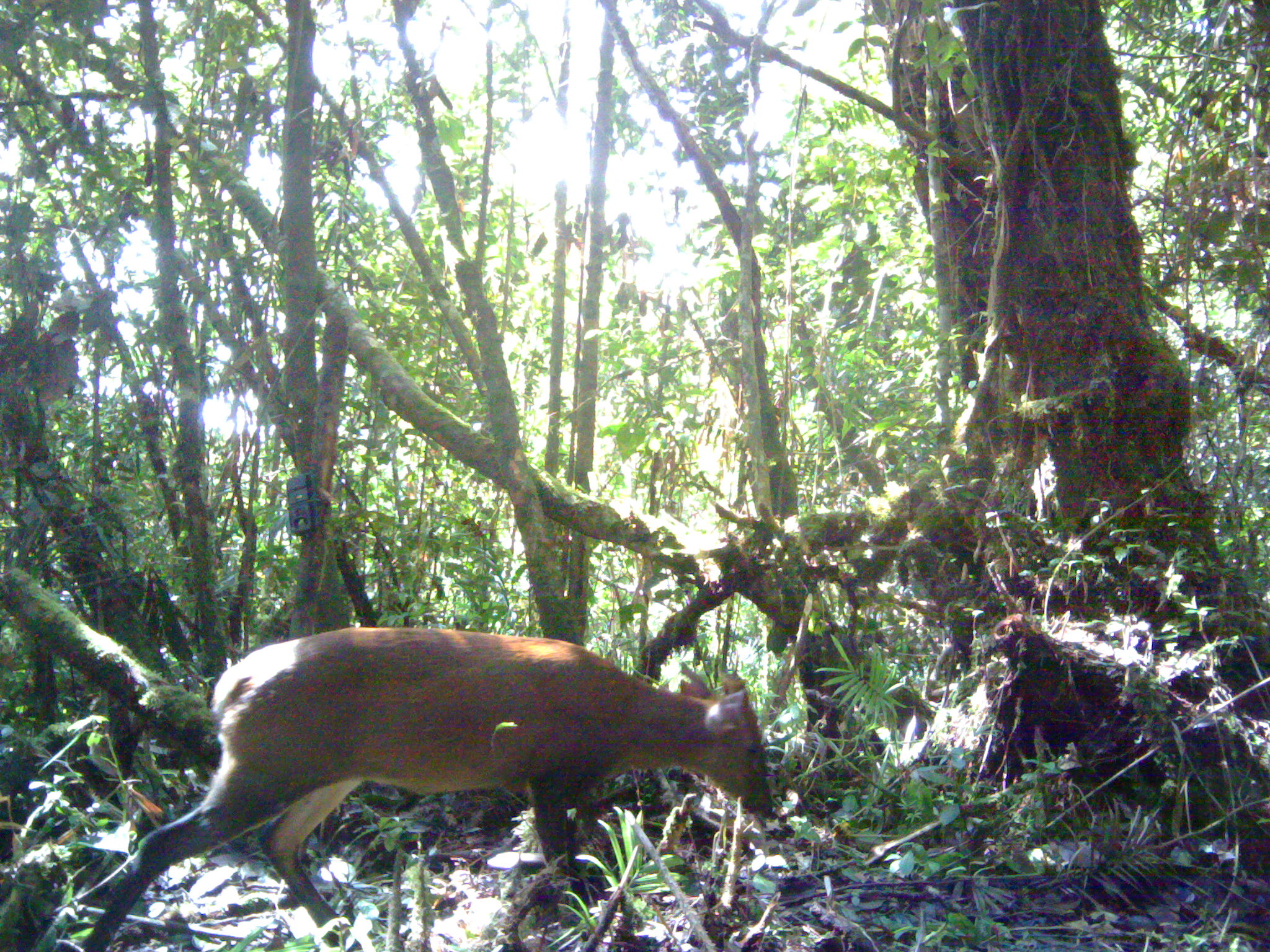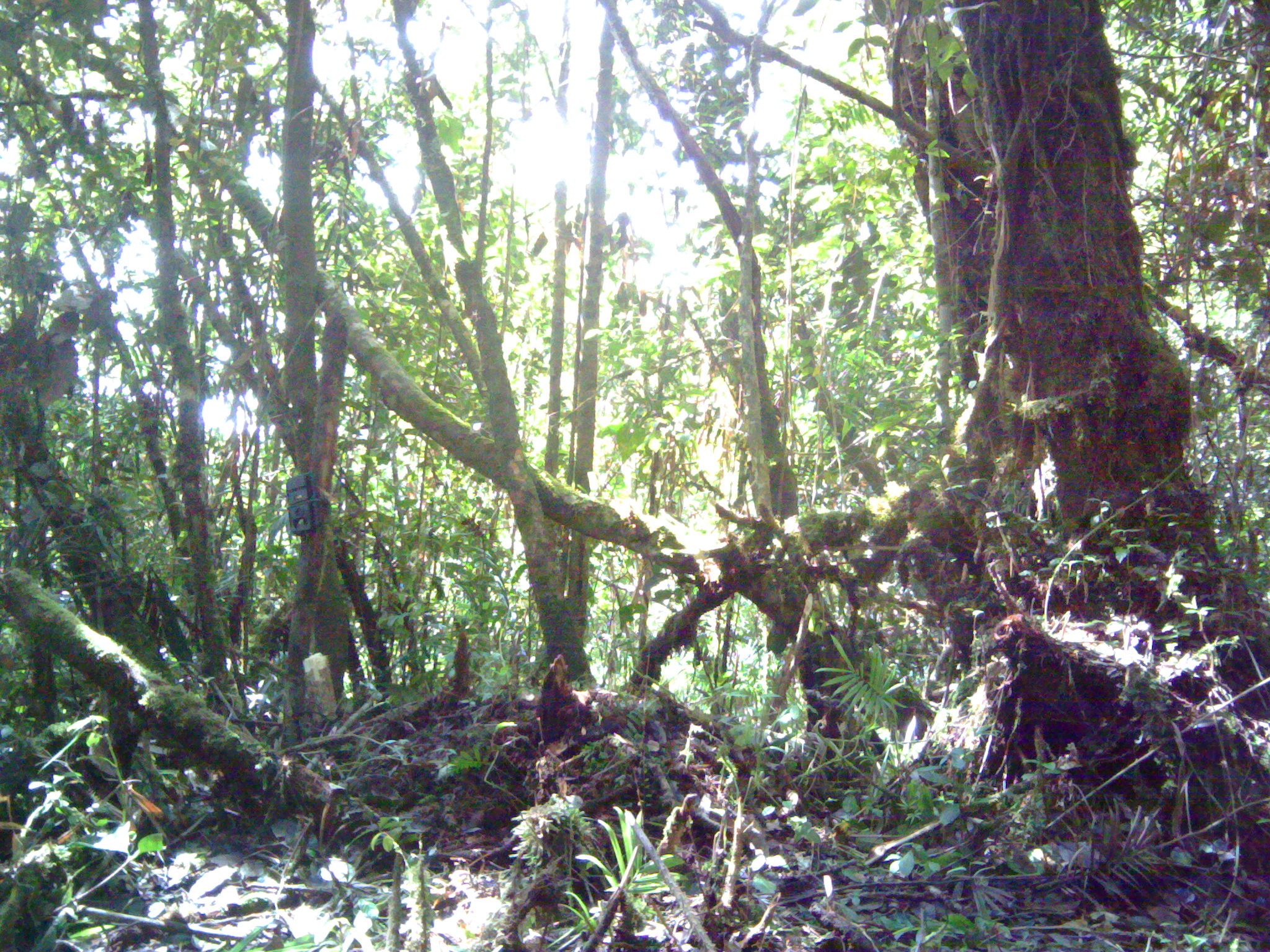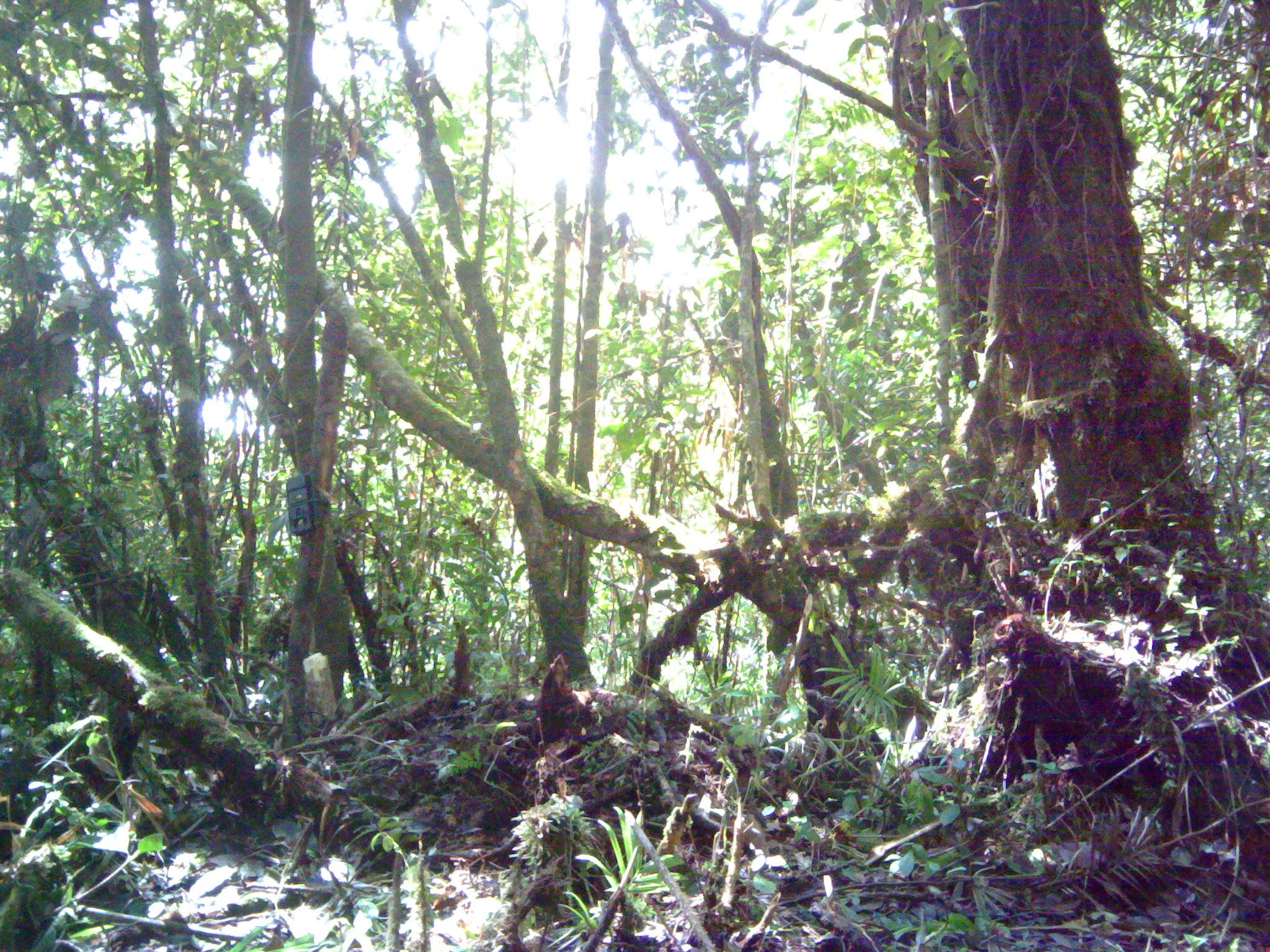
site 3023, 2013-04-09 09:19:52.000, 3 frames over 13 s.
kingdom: Animalia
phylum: Chordata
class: Mammalia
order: Artiodactyla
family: Cervidae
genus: Muntiacus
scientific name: Muntiacus muntjak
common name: southern red muntjac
Muntiacus muntjak (southern red muntjac), count 1.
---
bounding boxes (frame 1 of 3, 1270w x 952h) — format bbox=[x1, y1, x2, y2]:
muntiacus muntjak: bbox=[87, 625, 773, 950]